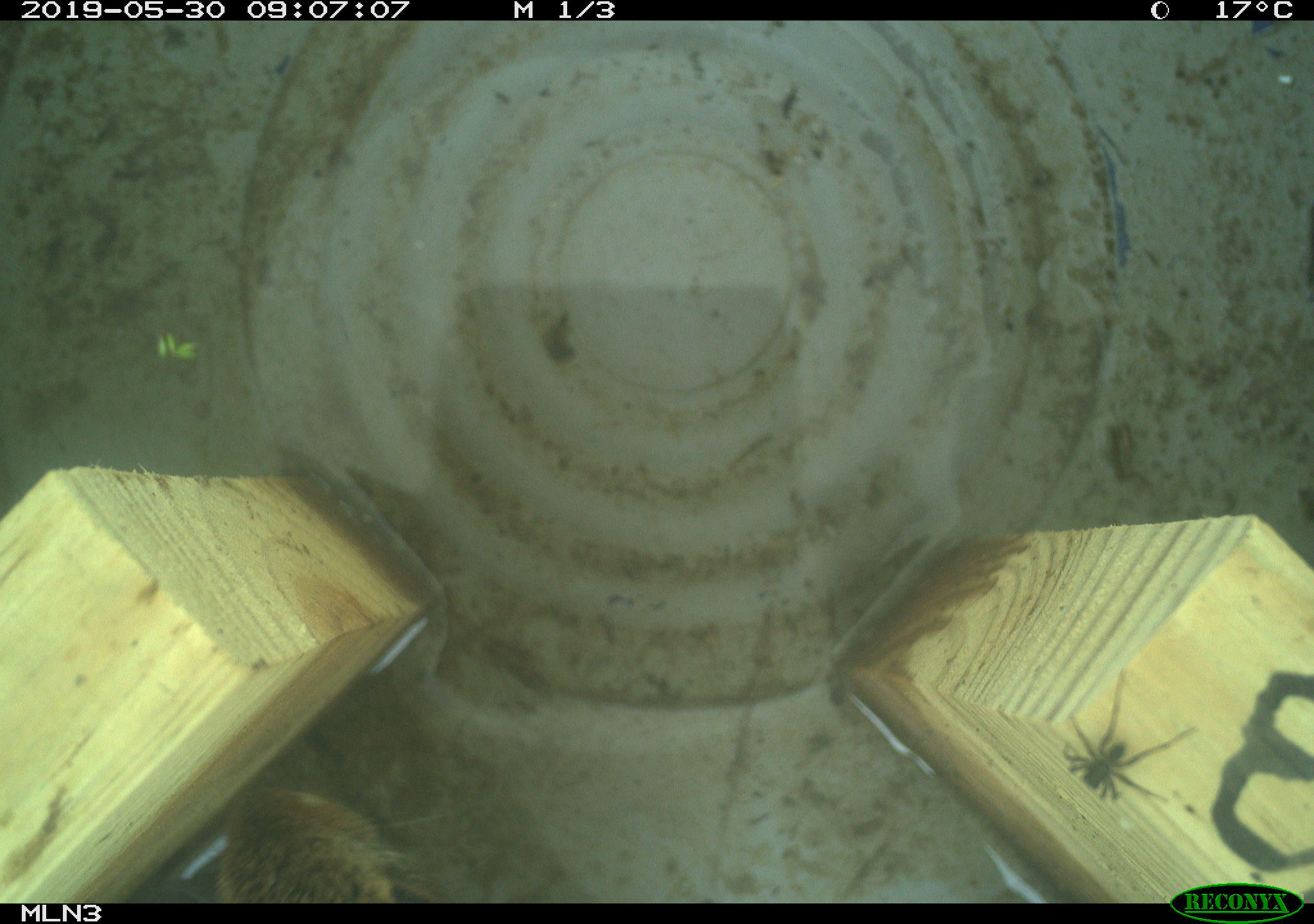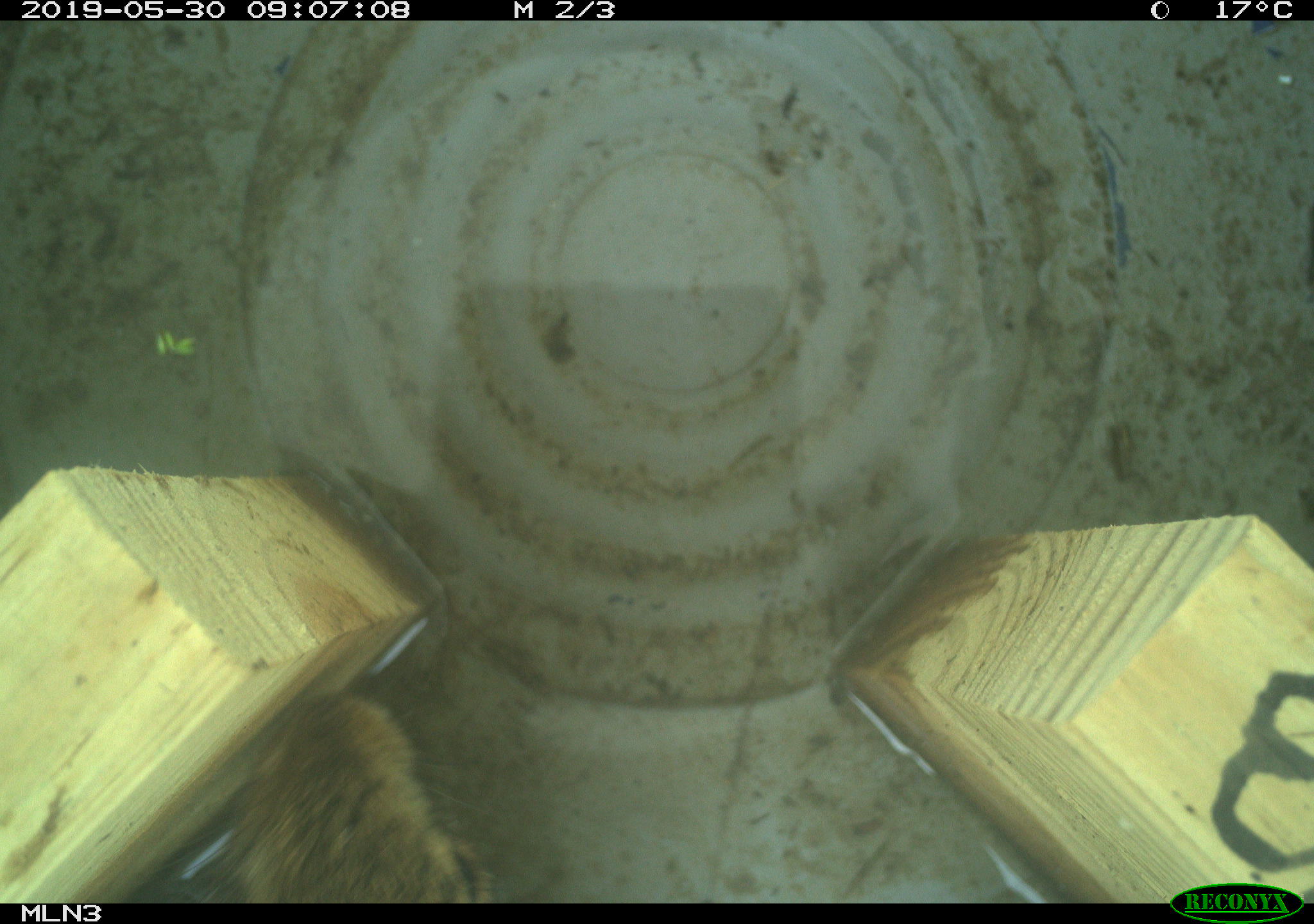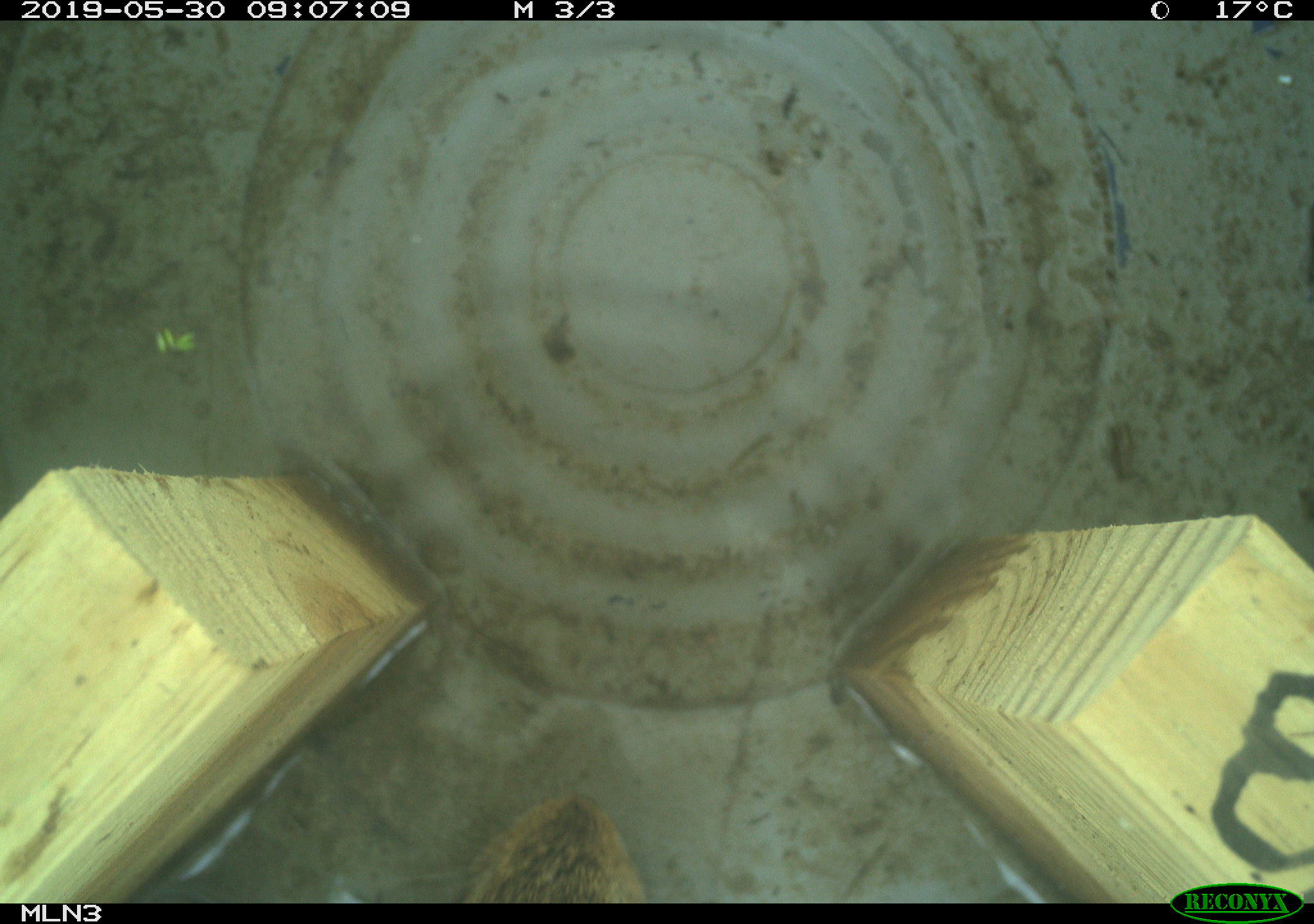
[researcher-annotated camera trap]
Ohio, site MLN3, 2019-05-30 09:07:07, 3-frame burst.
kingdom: Animalia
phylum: Chordata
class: Mammalia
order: Lagomorpha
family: Leporidae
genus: Sylvilagus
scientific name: Sylvilagus floridanus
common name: eastern cottontail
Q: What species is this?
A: Eastern cottontail (Sylvilagus floridanus).